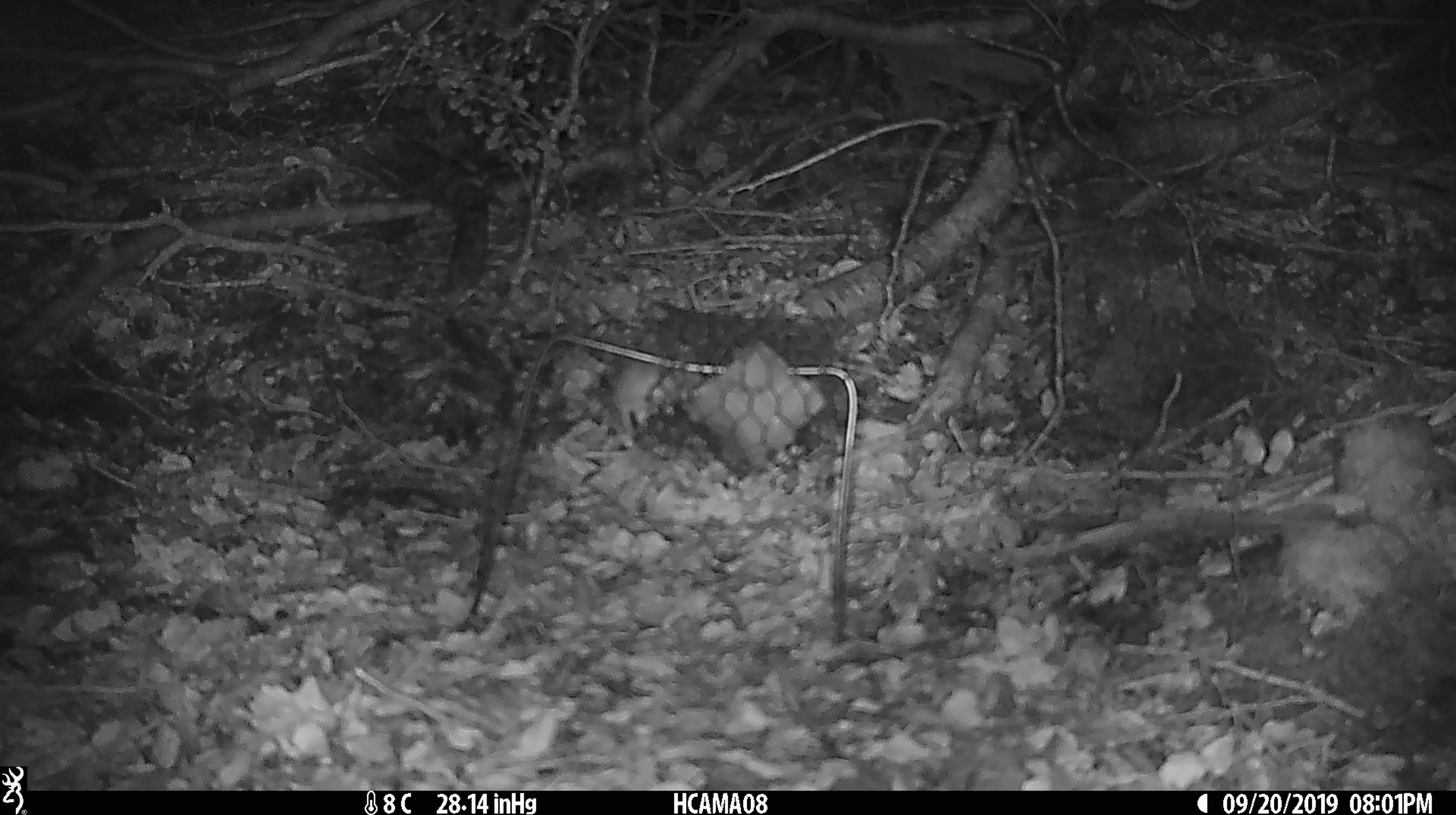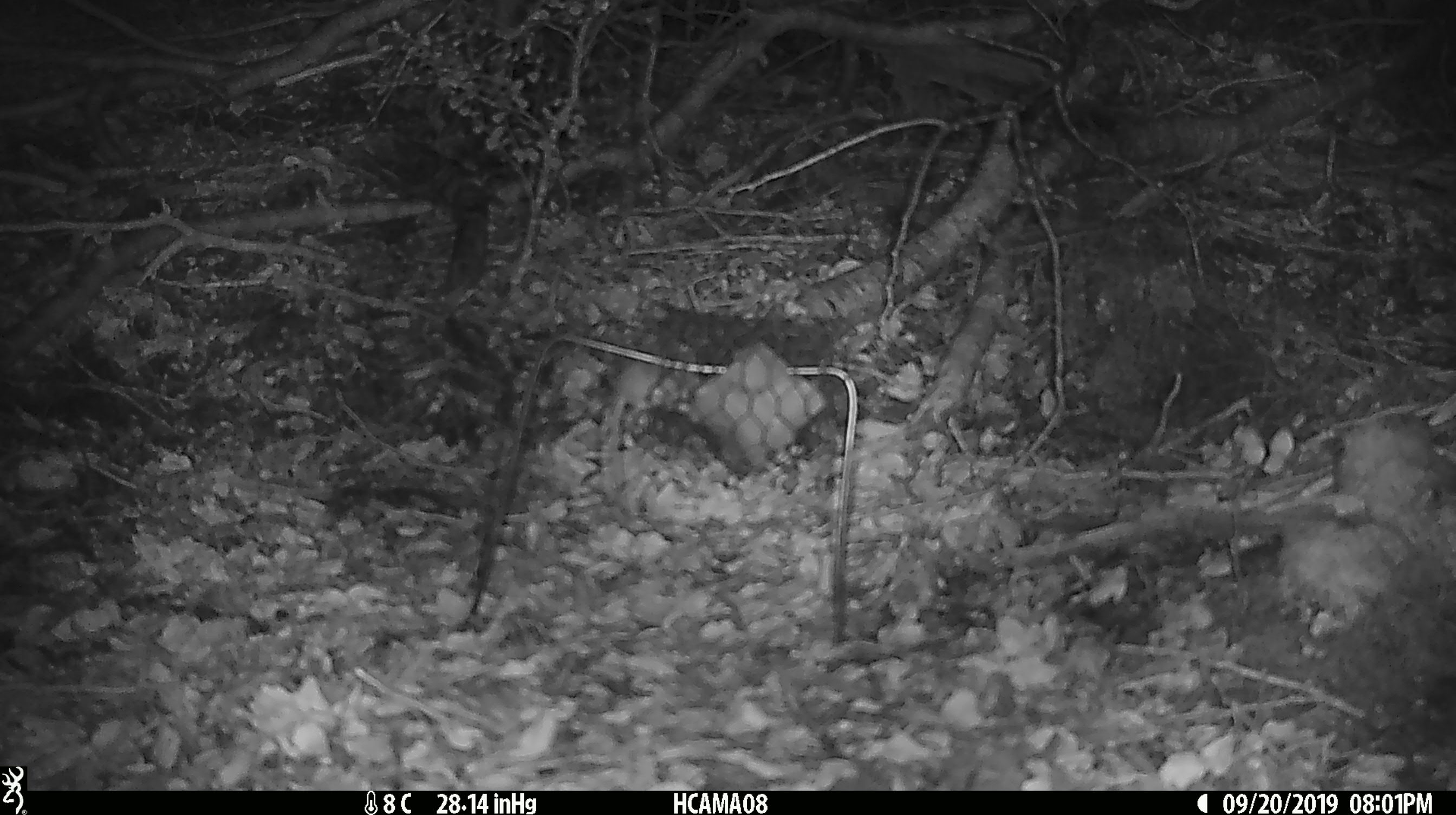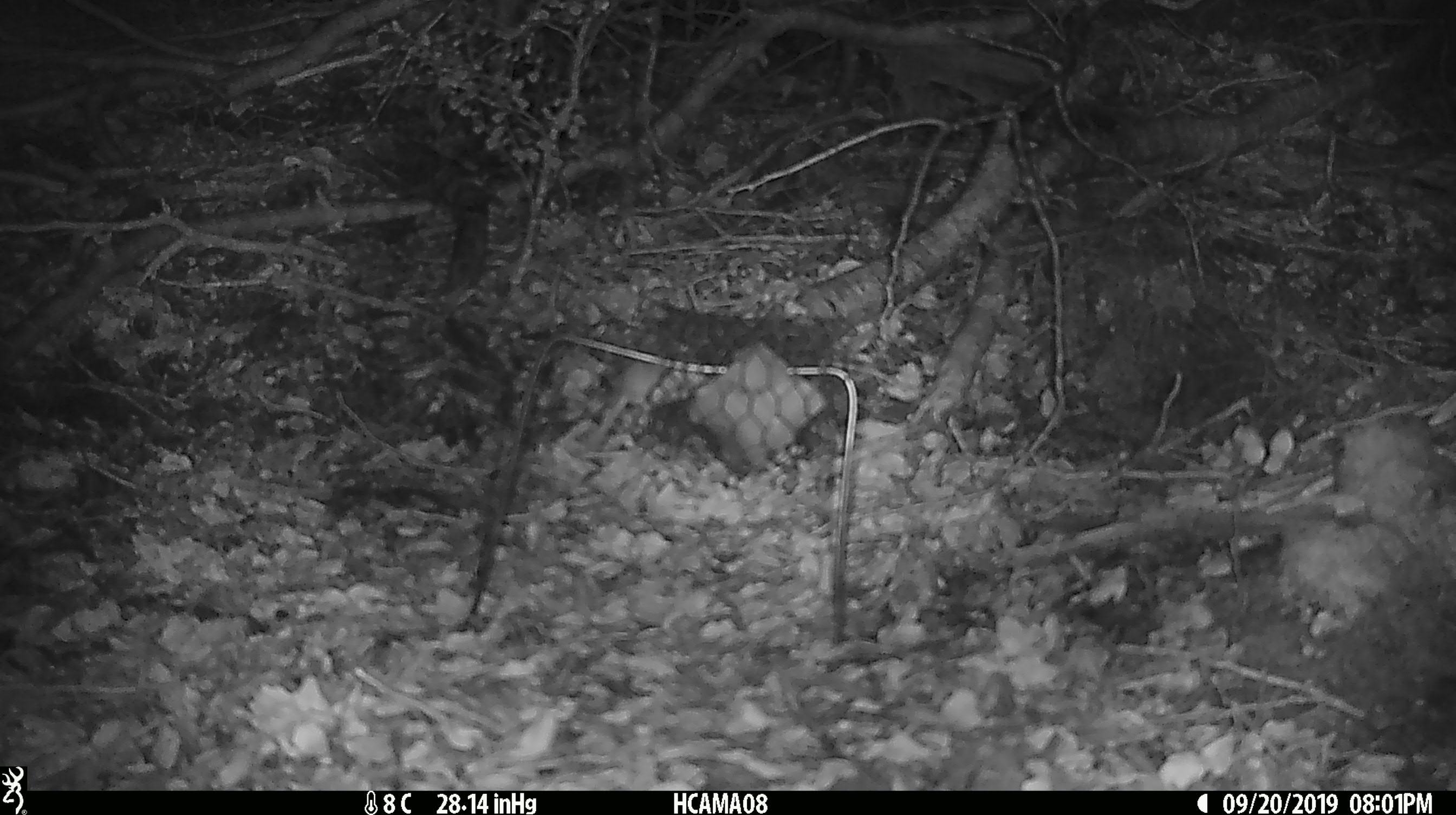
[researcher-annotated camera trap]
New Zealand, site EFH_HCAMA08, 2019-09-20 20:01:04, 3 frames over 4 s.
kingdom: Animalia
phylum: Chordata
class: Mammalia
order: Rodentia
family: Muridae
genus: Mus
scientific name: Mus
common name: mouse